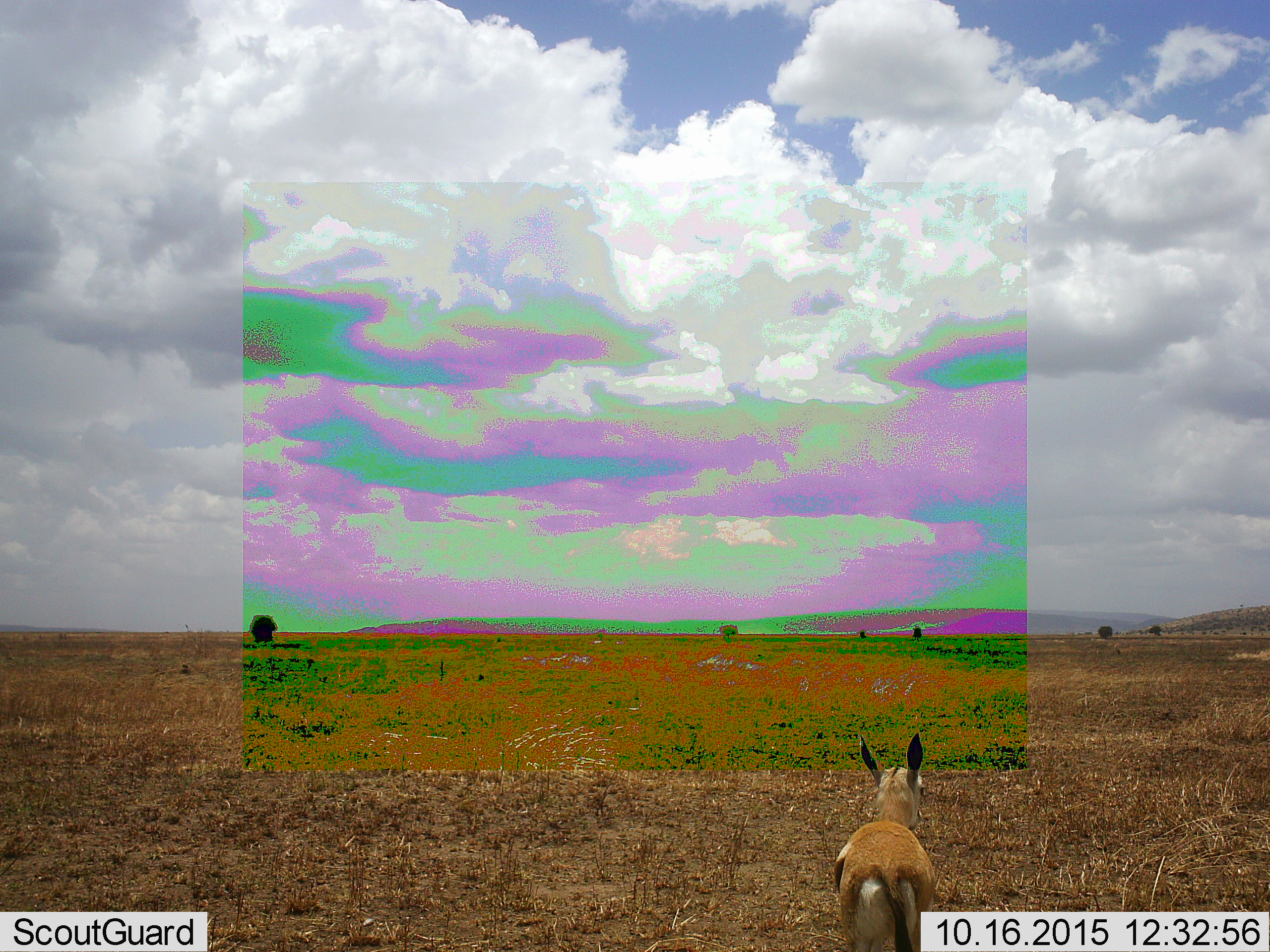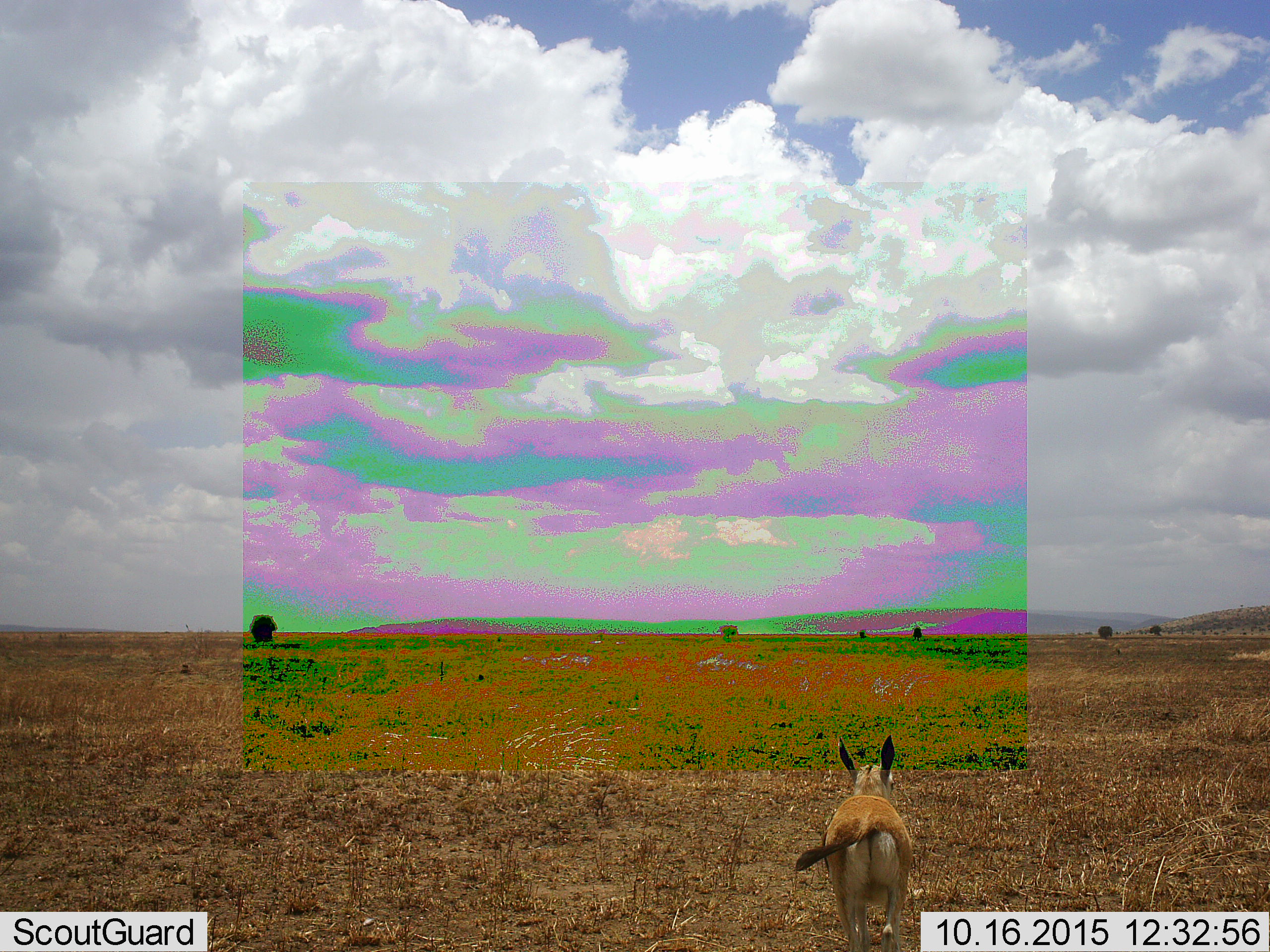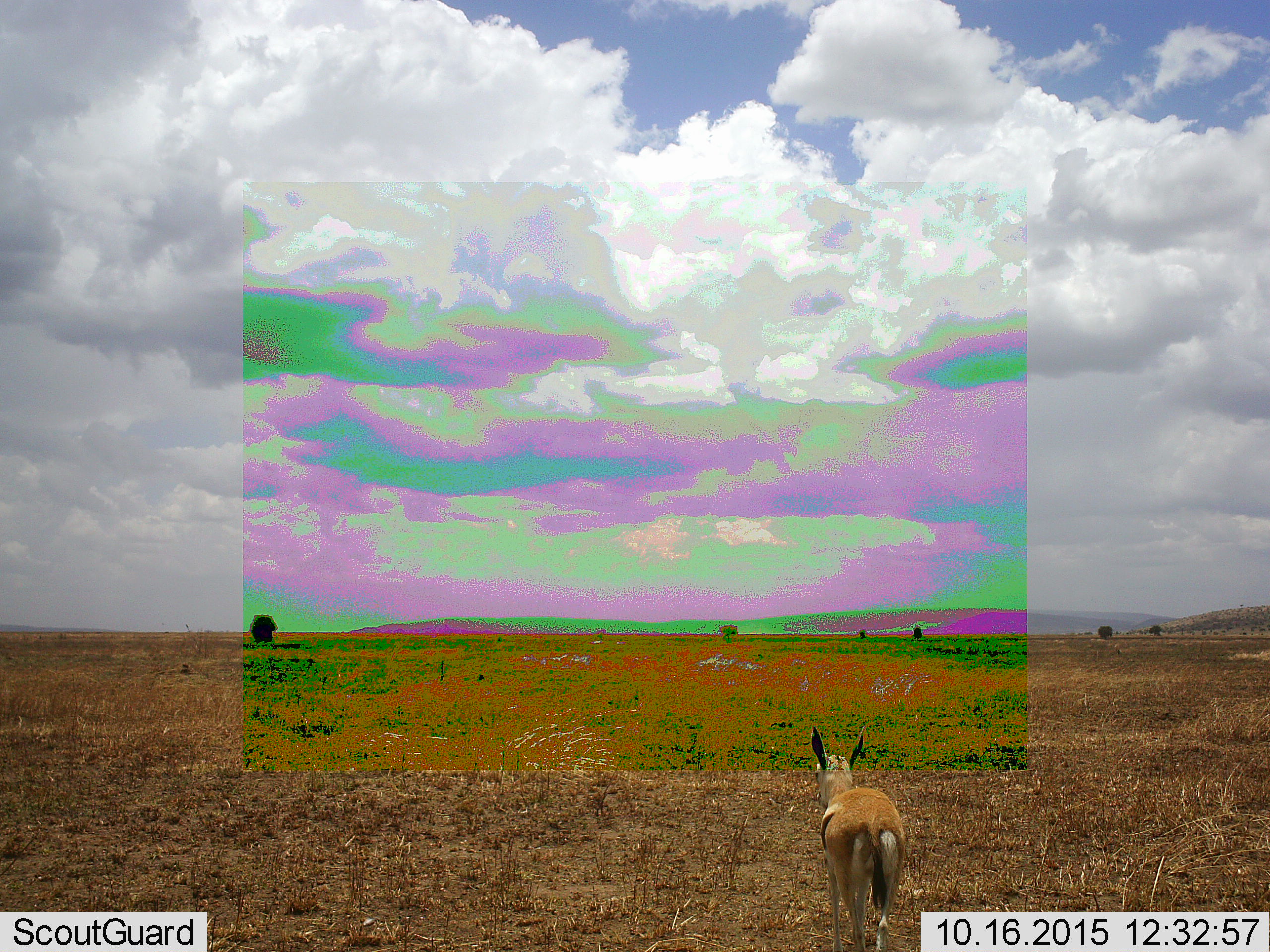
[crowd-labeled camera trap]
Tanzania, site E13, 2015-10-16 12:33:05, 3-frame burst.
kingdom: Animalia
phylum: Chordata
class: Mammalia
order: Artiodactyla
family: Bovidae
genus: Eudorcas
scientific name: Eudorcas thomsonii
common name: thomson's gazelle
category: gazellethomsons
Gazellethomsons (thomson's gazelle) (Eudorcas thomsonii), count 1. Behavior (volunteer vote fractions): standing 25%, resting 0%, moving 81%, interacting 0%. Young present (vote fraction): 25%. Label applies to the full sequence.